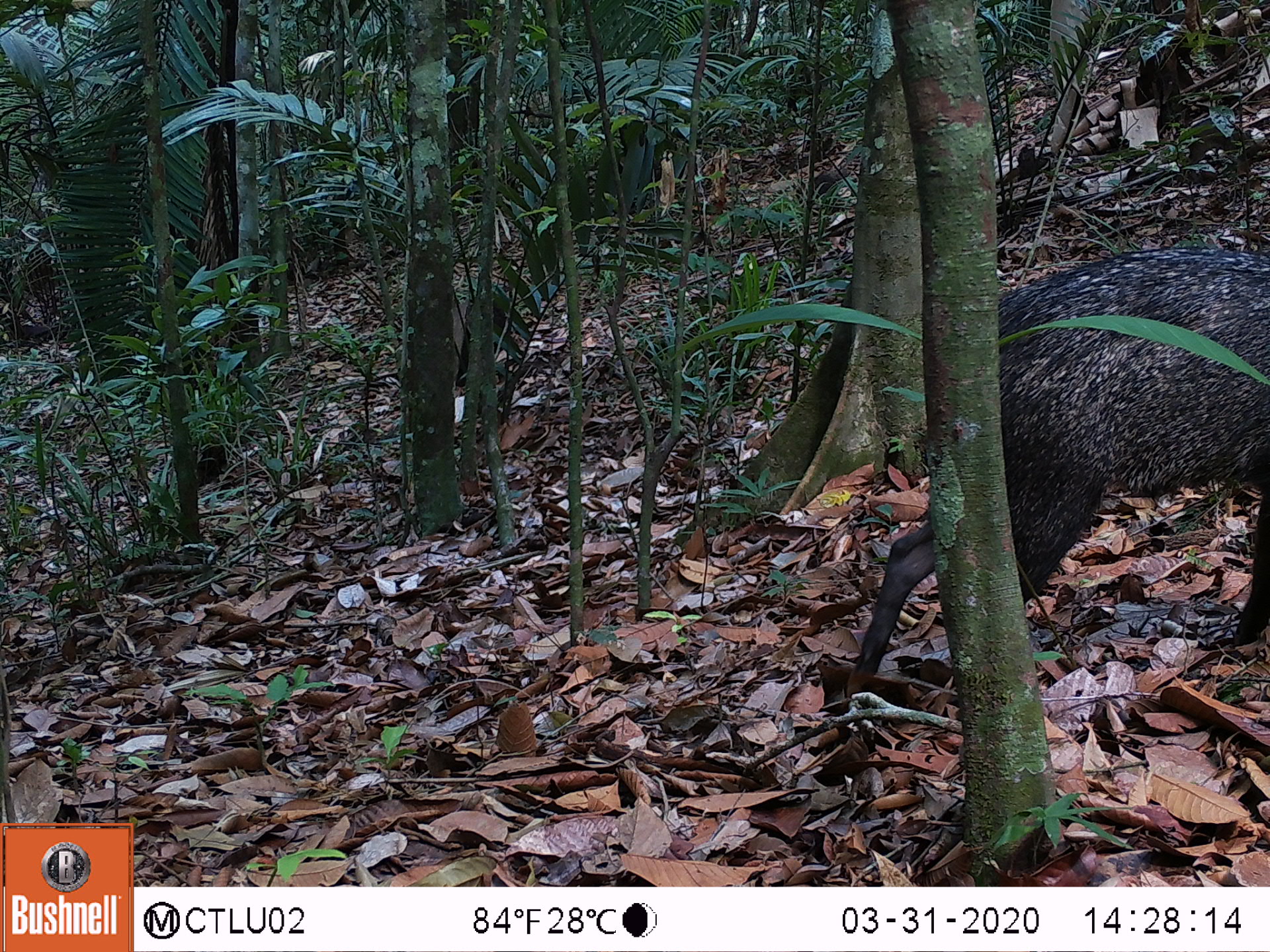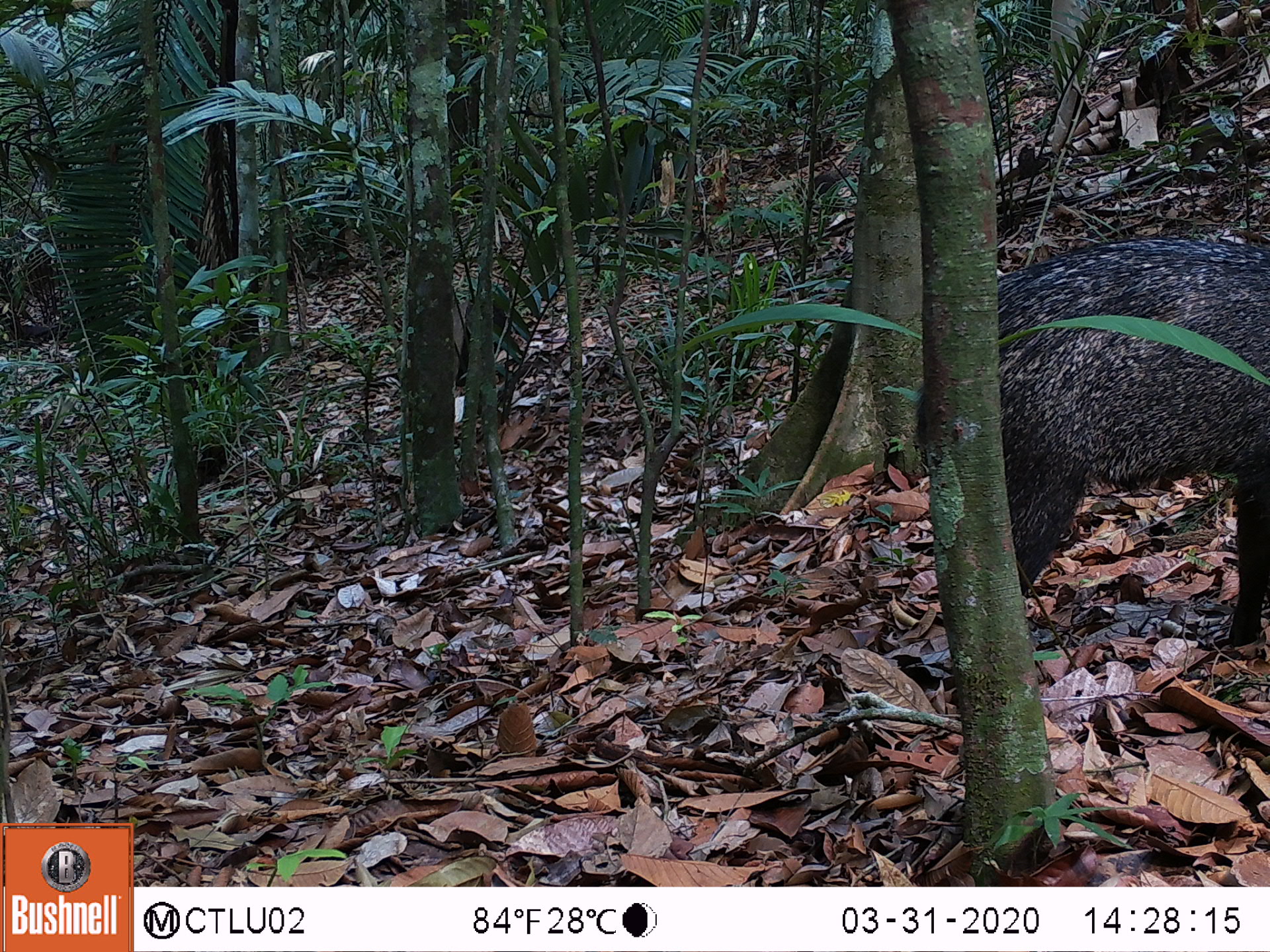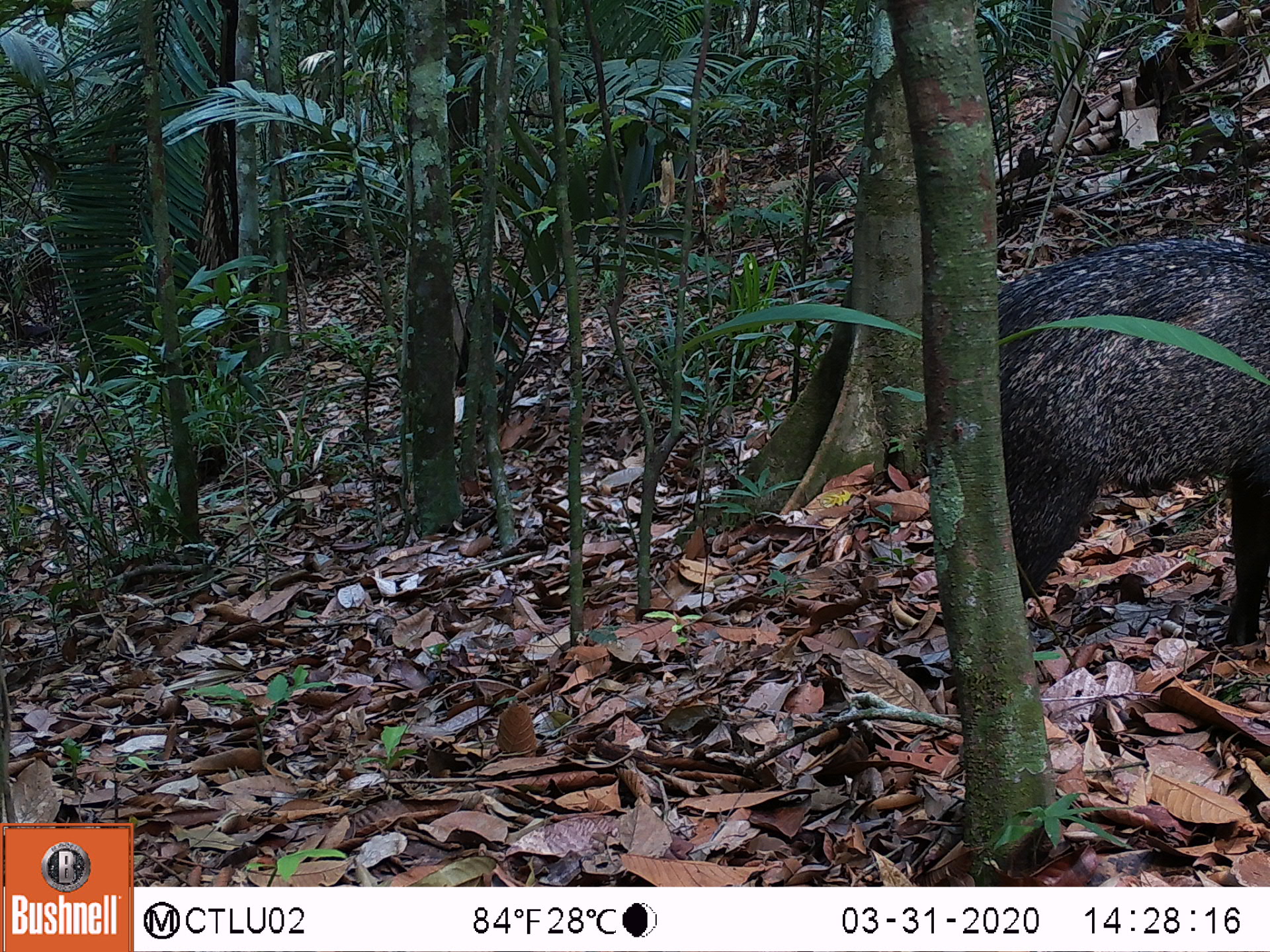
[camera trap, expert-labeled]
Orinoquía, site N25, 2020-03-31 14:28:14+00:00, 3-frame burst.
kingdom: Animalia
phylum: Chordata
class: Mammalia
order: Artiodactyla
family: Tayassuidae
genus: Pecari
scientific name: Pecari tajacu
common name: collared peccary